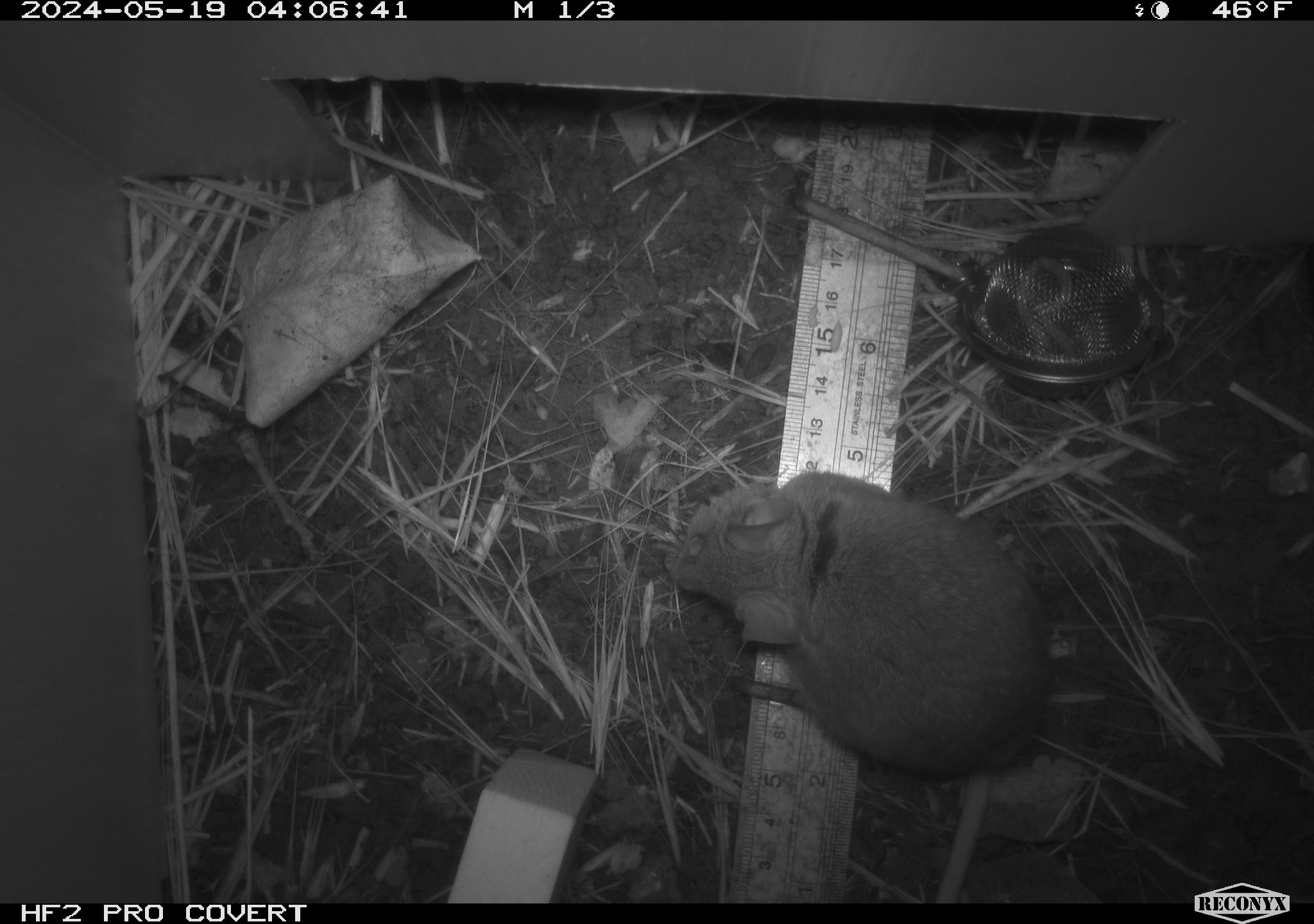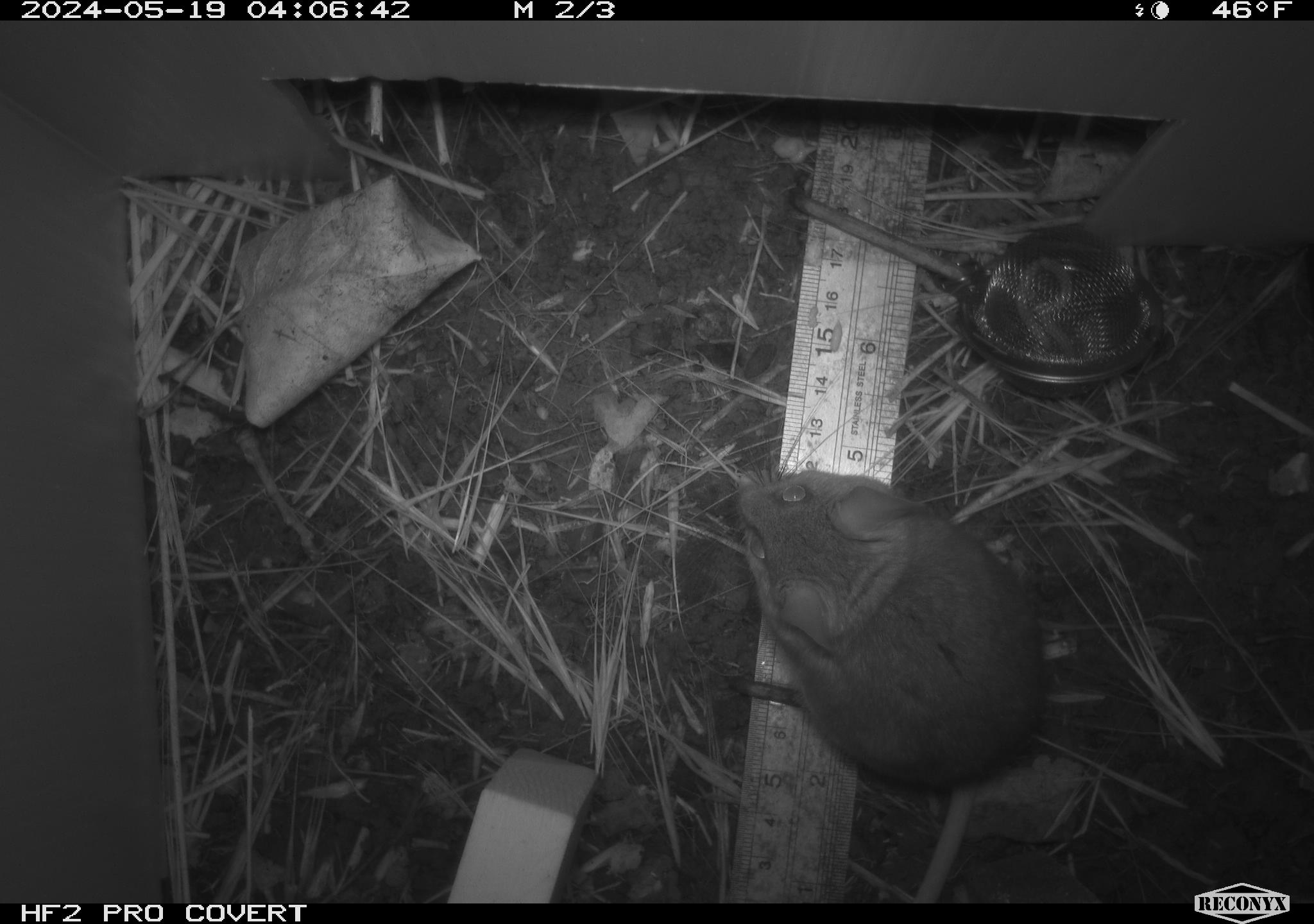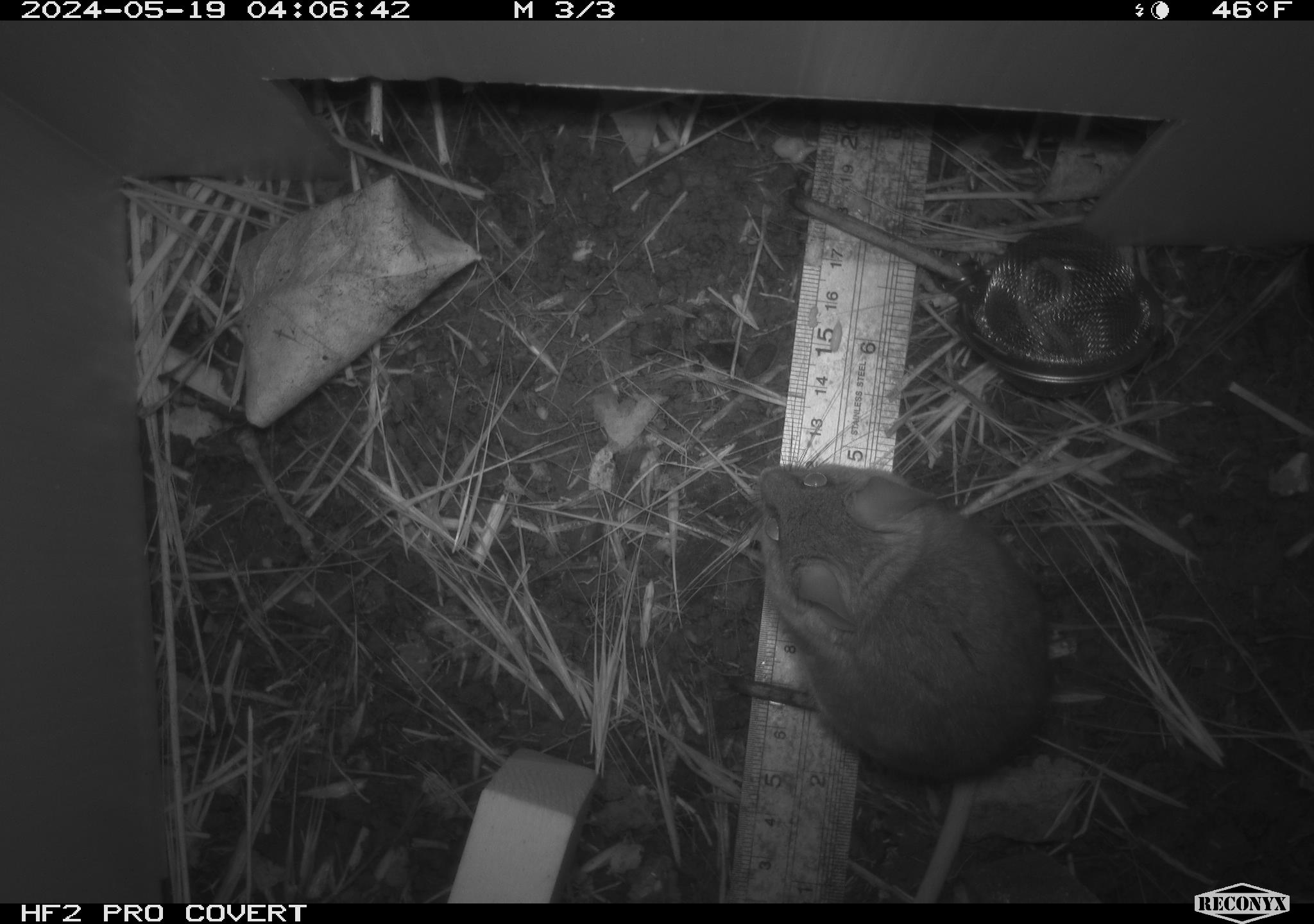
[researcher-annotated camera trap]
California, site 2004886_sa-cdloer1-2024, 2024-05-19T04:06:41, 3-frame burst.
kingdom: Animalia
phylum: Chordata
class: Mammalia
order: Rodentia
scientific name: Rodentia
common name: mouse species